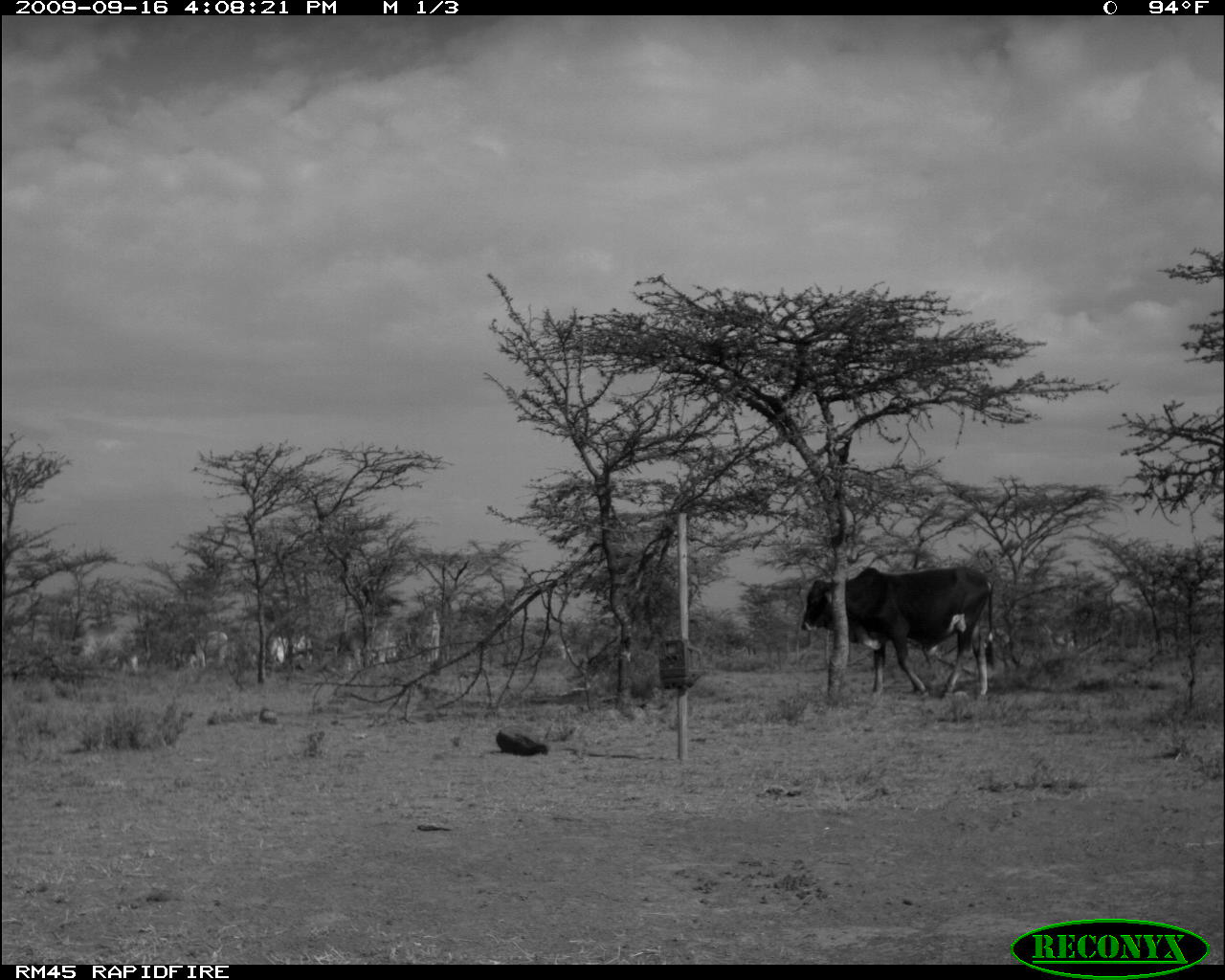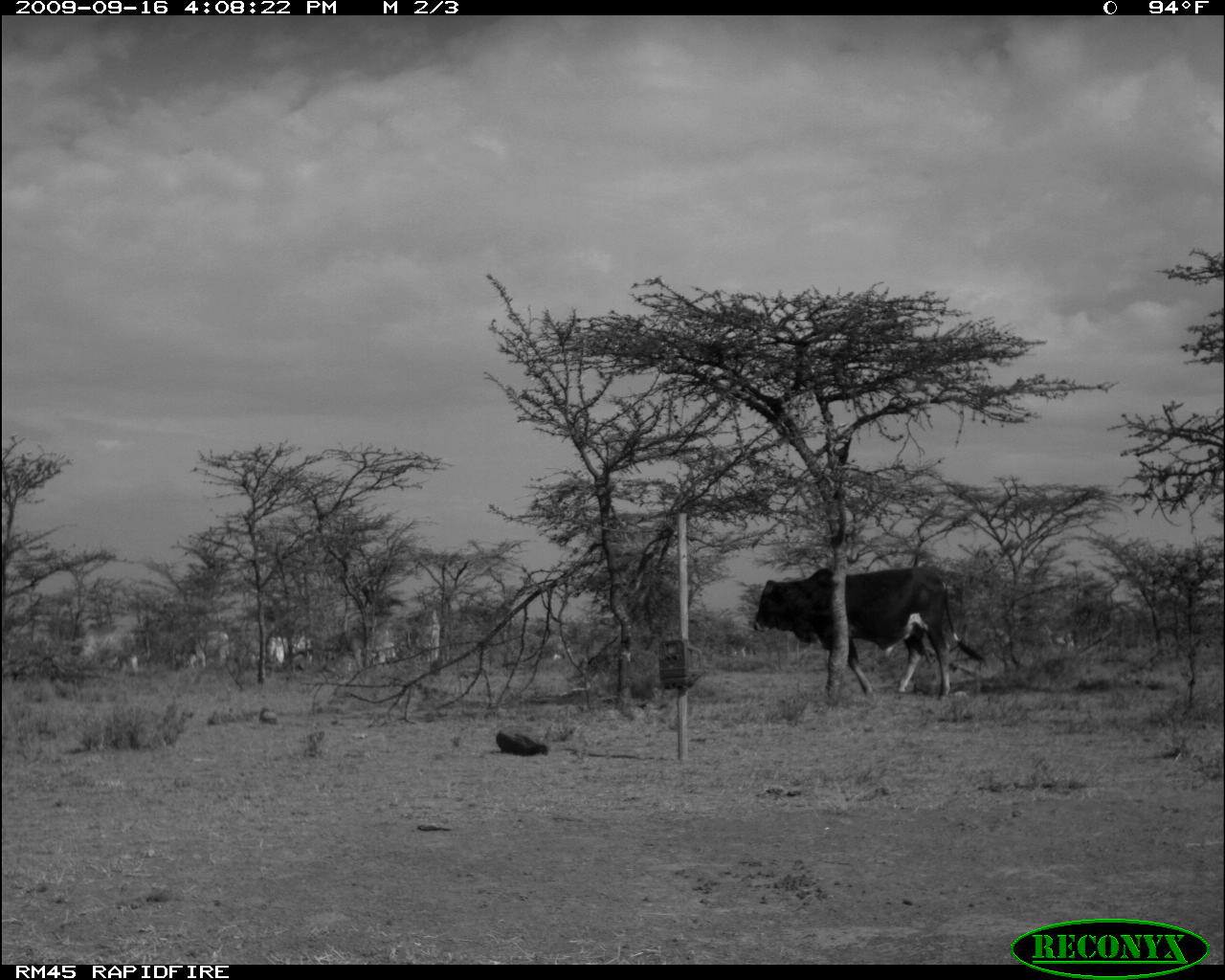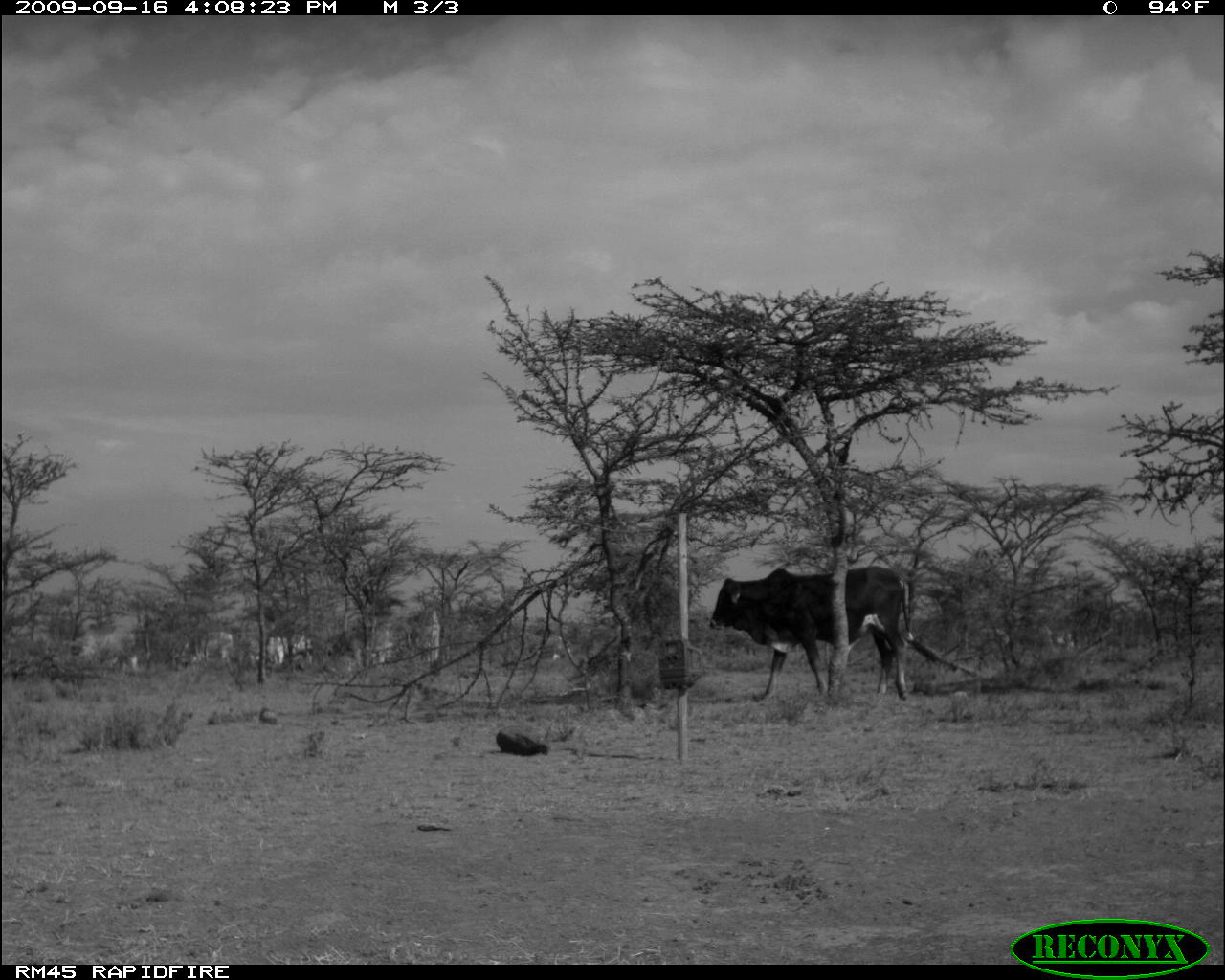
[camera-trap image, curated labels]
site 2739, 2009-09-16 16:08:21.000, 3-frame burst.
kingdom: Animalia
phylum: Chordata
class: Mammalia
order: Artiodactyla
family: Bovidae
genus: Bos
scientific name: Bos taurus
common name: domestic cattle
Bos taurus (domestic cattle), count 6.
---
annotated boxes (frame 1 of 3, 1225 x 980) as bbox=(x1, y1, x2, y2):
bos taurus: bbox=(801, 565, 1001, 698); bbox=(172, 631, 228, 670); bbox=(264, 629, 313, 670)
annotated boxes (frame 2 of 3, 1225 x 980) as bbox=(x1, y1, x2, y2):
bos taurus: bbox=(750, 566, 984, 701); bbox=(68, 627, 144, 674); bbox=(171, 627, 232, 672); bbox=(259, 630, 313, 667)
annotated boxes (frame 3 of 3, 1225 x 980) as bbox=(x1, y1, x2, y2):
bos taurus: bbox=(707, 565, 941, 701); bbox=(263, 635, 308, 666)